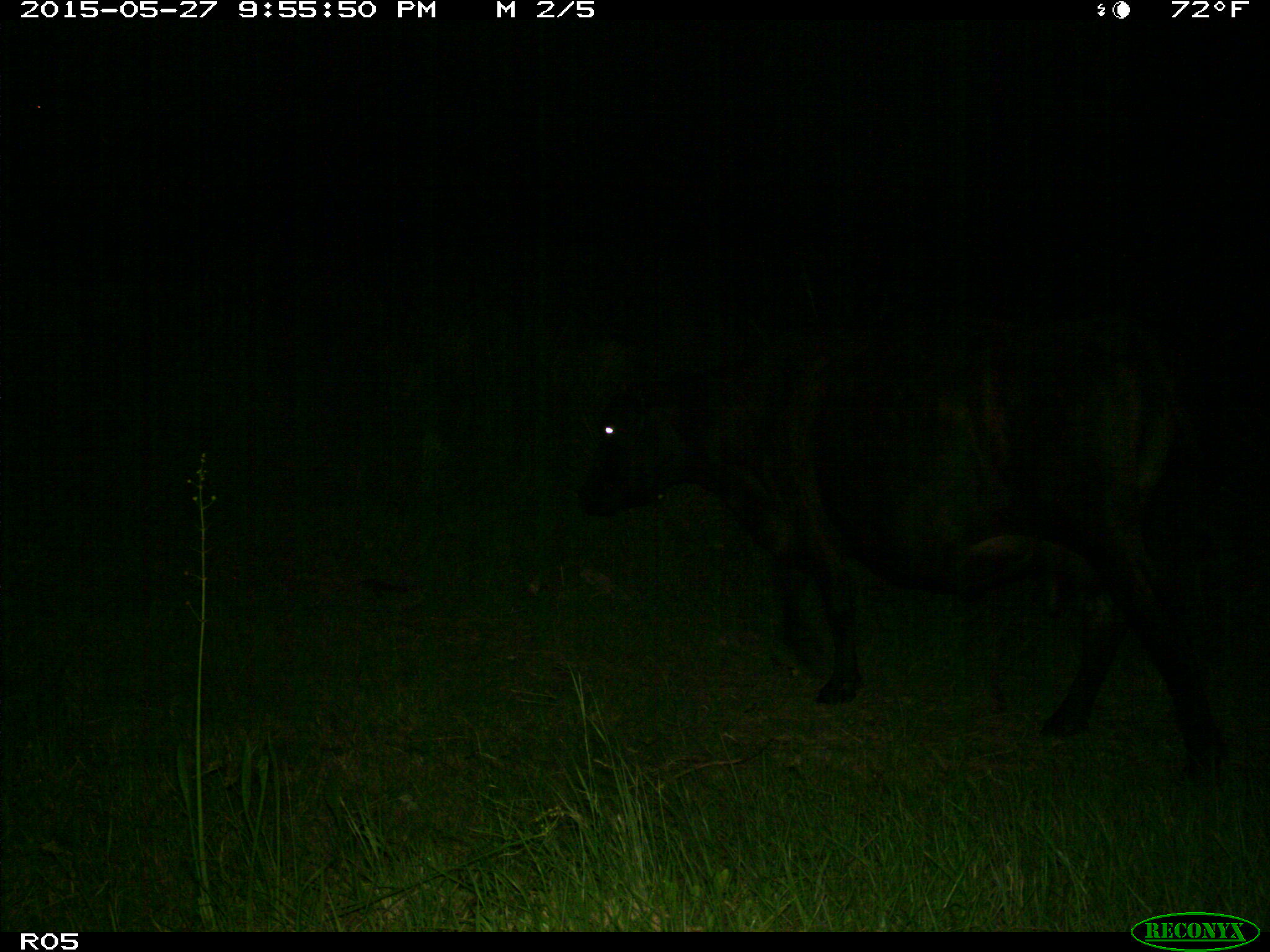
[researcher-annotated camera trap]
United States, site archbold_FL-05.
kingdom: Animalia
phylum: Chordata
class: Mammalia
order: Artiodactyla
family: Bovidae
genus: Bos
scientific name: Bos taurus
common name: domestic cow